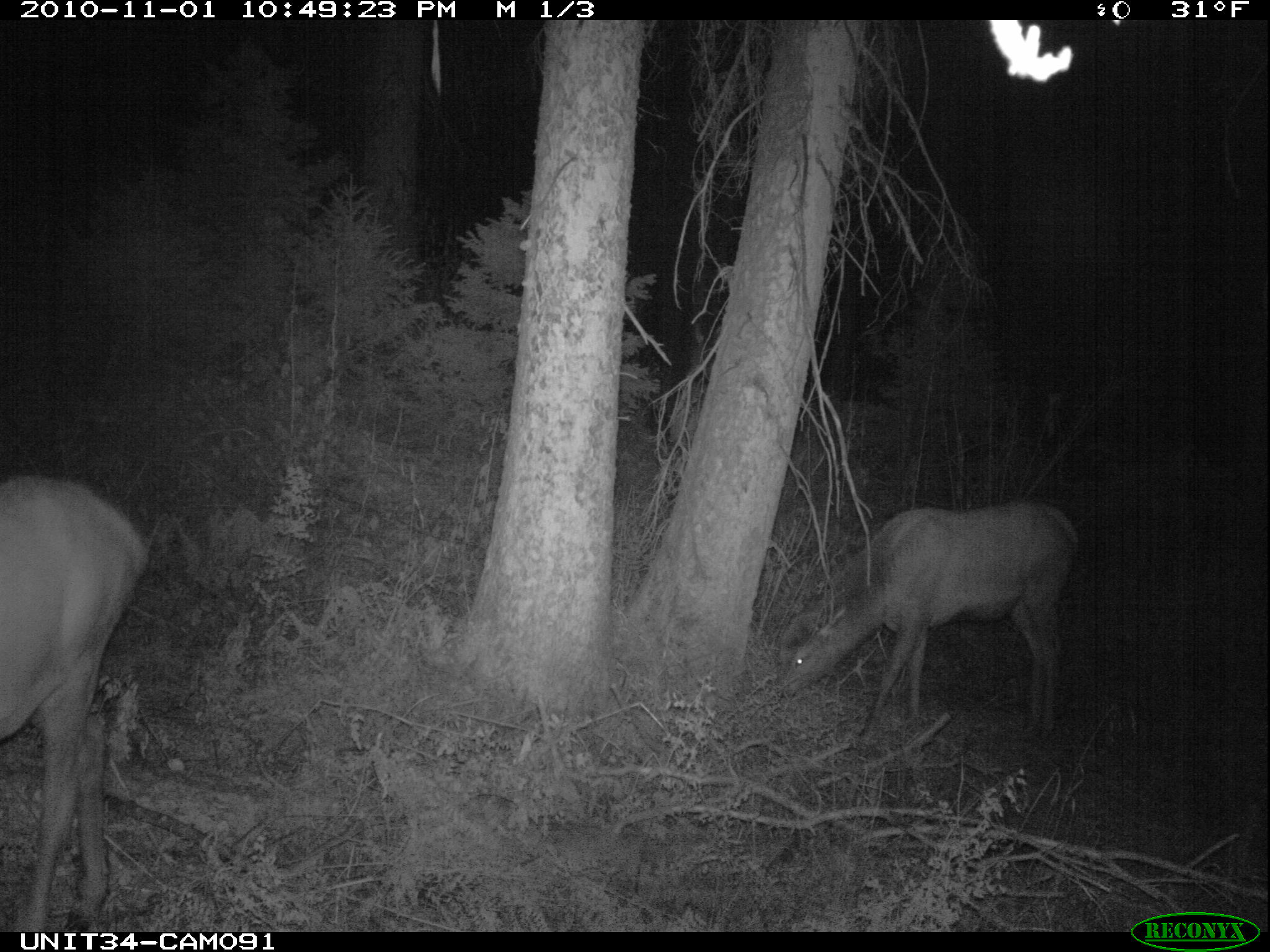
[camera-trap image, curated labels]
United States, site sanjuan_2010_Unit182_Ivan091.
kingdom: Animalia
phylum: Chordata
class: Mammalia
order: Artiodactyla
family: Cervidae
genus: Cervus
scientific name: Cervus elaphus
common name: red deer